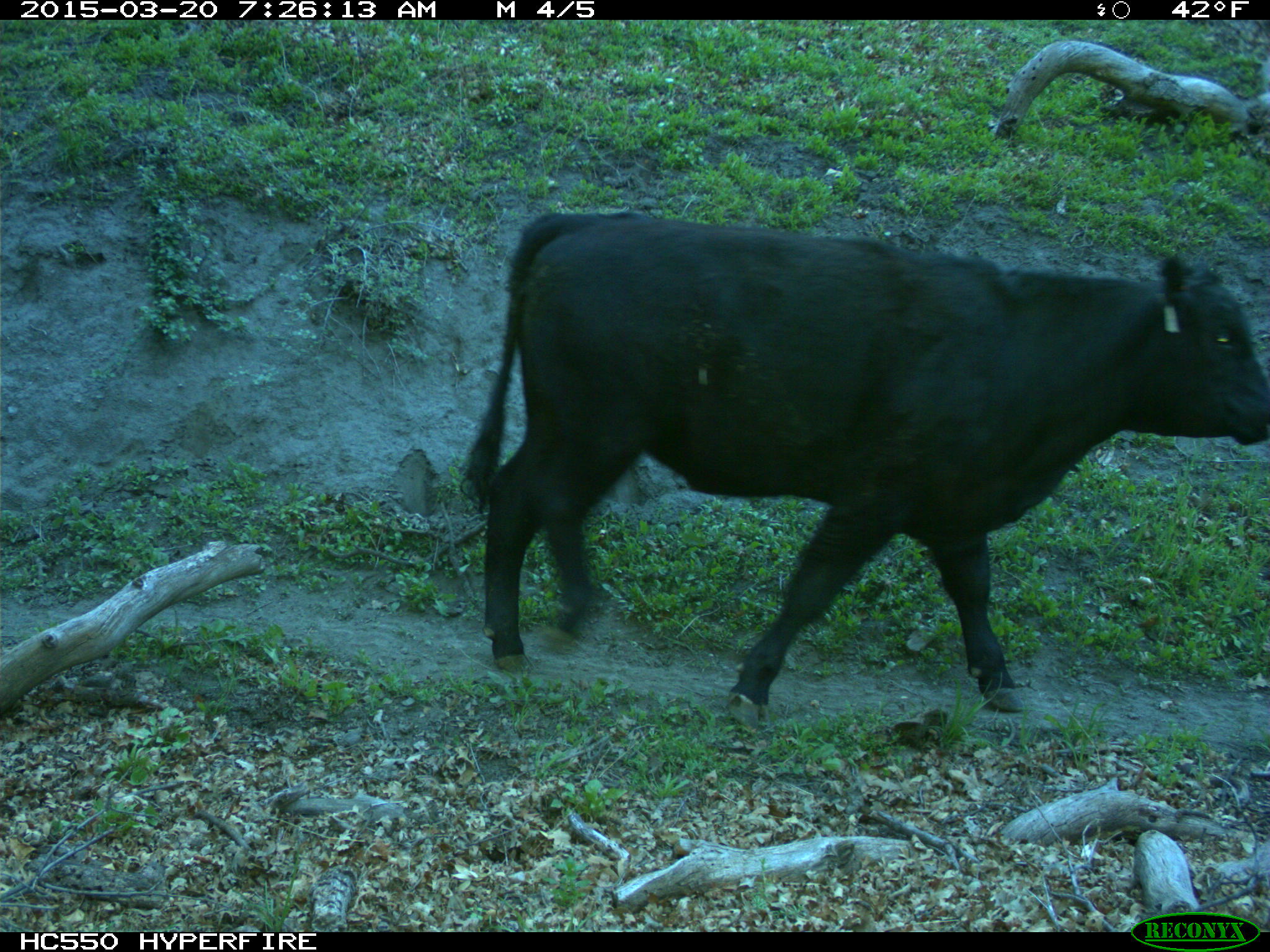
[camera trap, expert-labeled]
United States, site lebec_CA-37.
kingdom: Animalia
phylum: Chordata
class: Mammalia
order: Artiodactyla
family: Bovidae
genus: Bos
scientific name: Bos taurus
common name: domestic cow